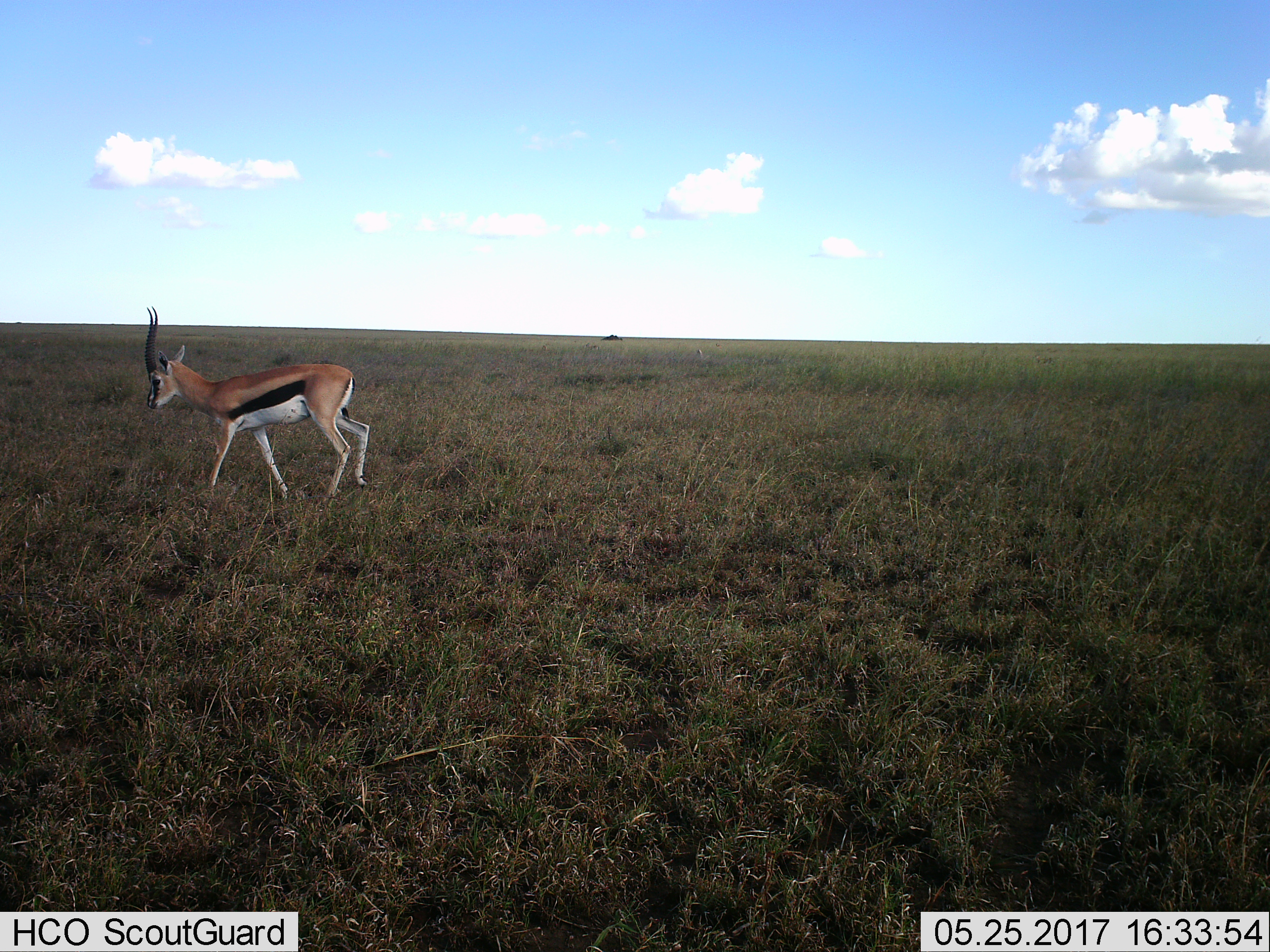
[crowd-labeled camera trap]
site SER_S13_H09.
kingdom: Animalia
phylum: Chordata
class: Mammalia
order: Artiodactyla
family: Bovidae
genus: Eudorcas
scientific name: Eudorcas thomsonii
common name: thomson's gazelle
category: gazellethomsons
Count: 1.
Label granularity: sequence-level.